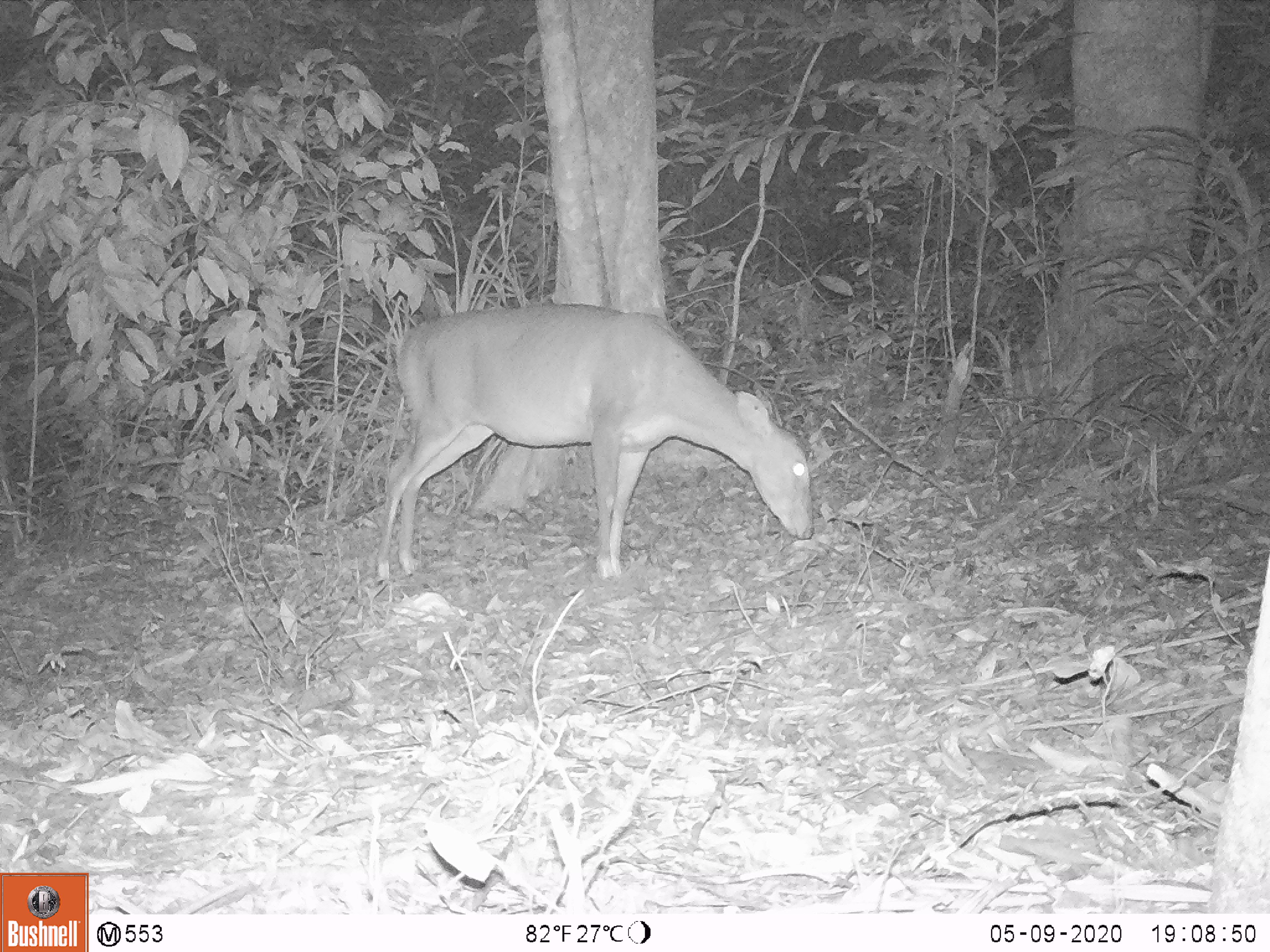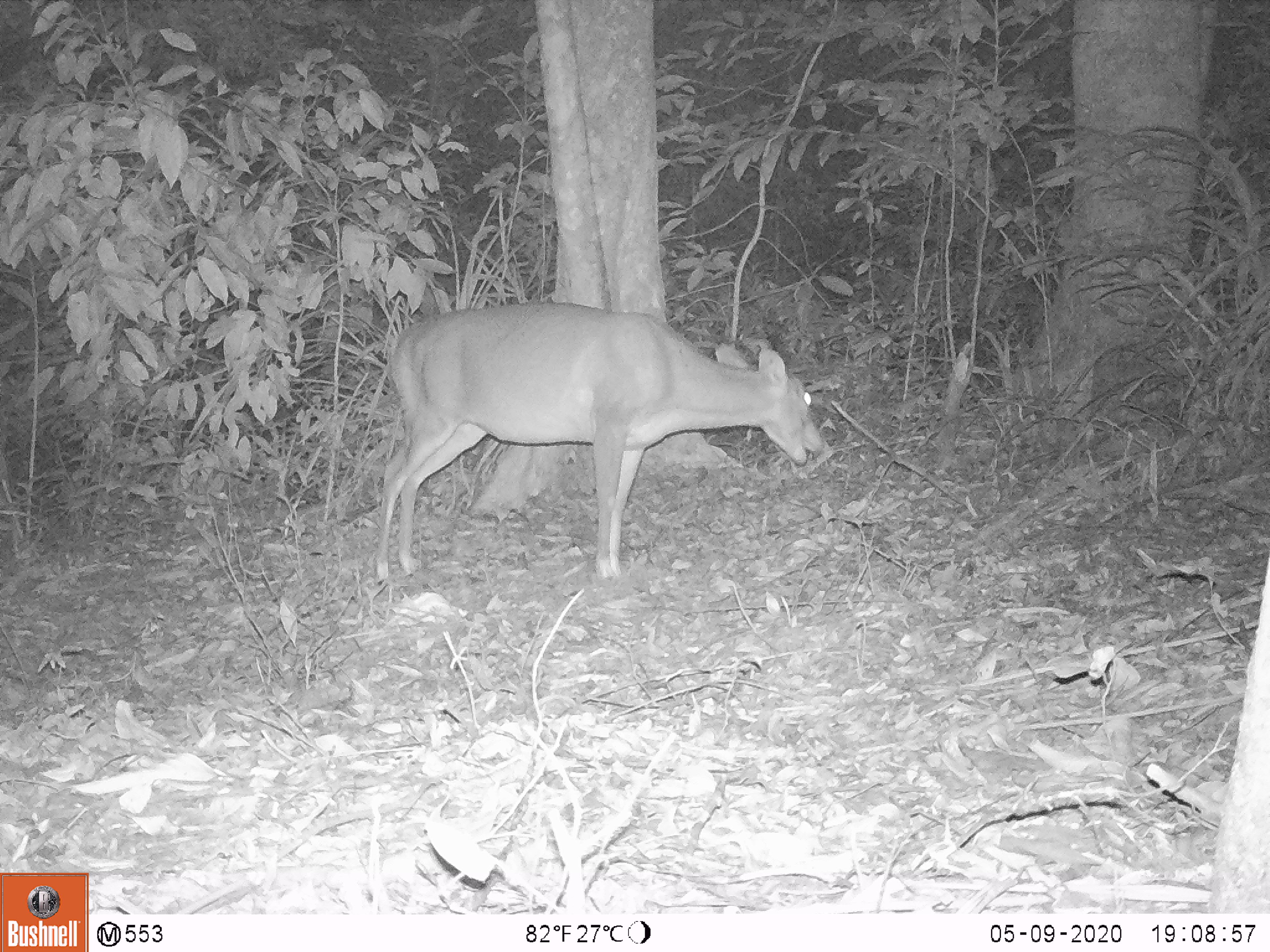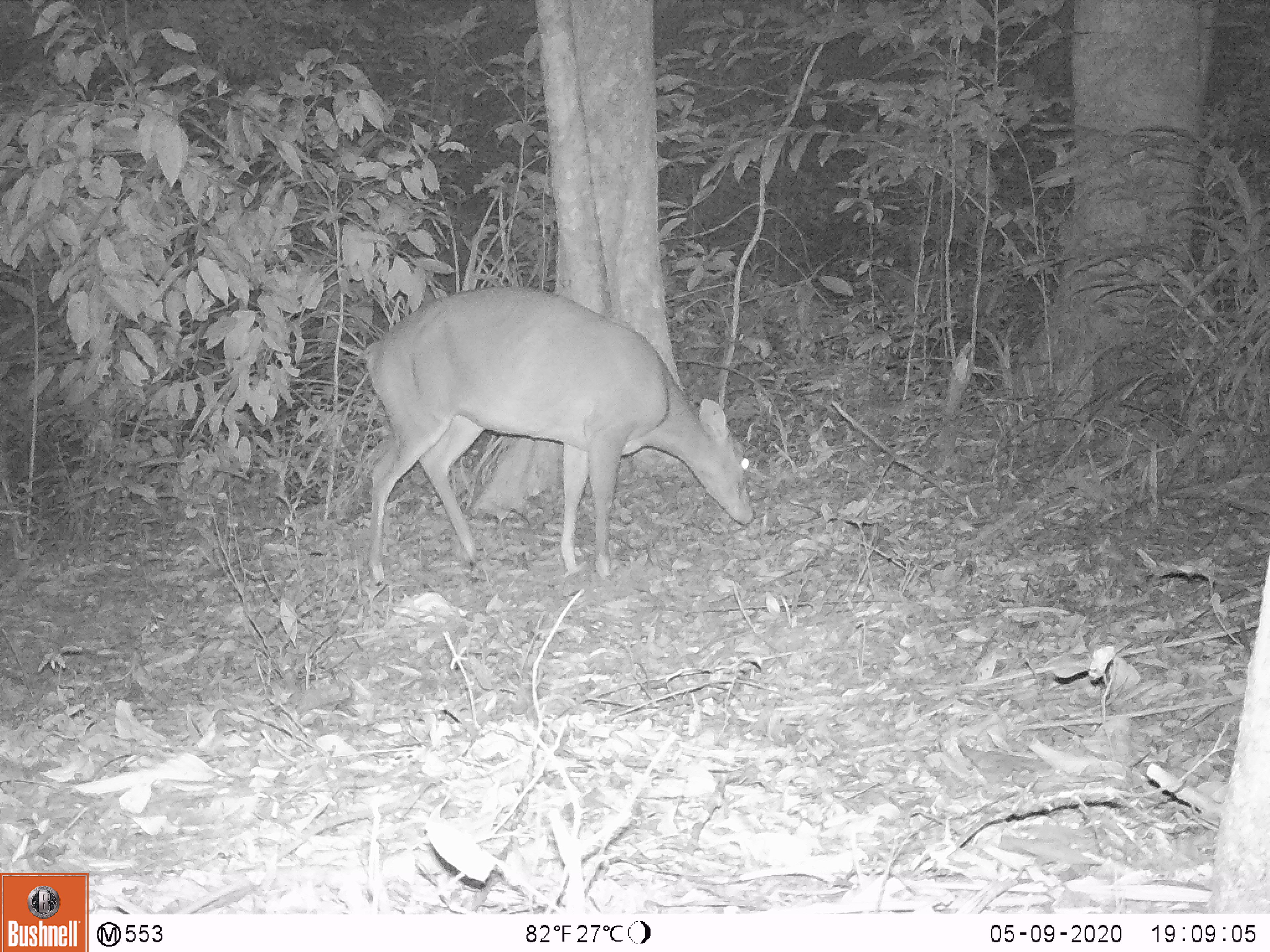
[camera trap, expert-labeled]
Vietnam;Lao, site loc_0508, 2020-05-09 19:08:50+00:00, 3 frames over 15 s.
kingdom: Animalia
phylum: Chordata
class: Mammalia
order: Artiodactyla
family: Cervidae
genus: Muntiacus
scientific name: Muntiacus vuquangensis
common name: large-antlered muntjac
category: large antlered muntjac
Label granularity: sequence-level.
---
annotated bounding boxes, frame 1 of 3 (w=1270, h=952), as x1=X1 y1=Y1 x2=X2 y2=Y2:
large antlered muntjac: x1=372 y1=299 x2=814 y2=583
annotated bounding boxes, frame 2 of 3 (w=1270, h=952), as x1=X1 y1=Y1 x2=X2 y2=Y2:
large antlered muntjac: x1=372 y1=299 x2=824 y2=583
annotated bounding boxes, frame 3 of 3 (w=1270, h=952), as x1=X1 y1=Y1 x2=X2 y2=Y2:
large antlered muntjac: x1=363 y1=284 x2=754 y2=582